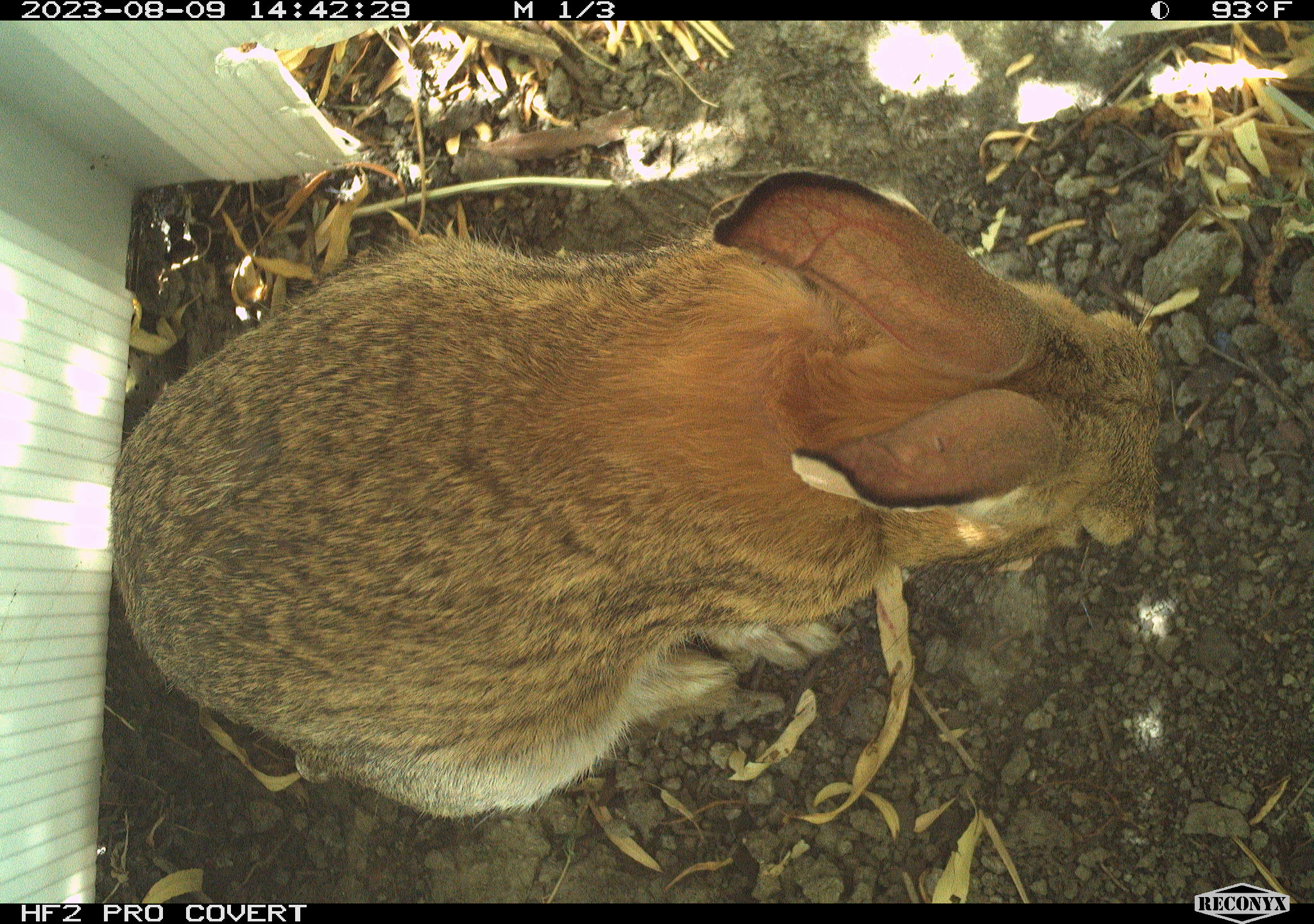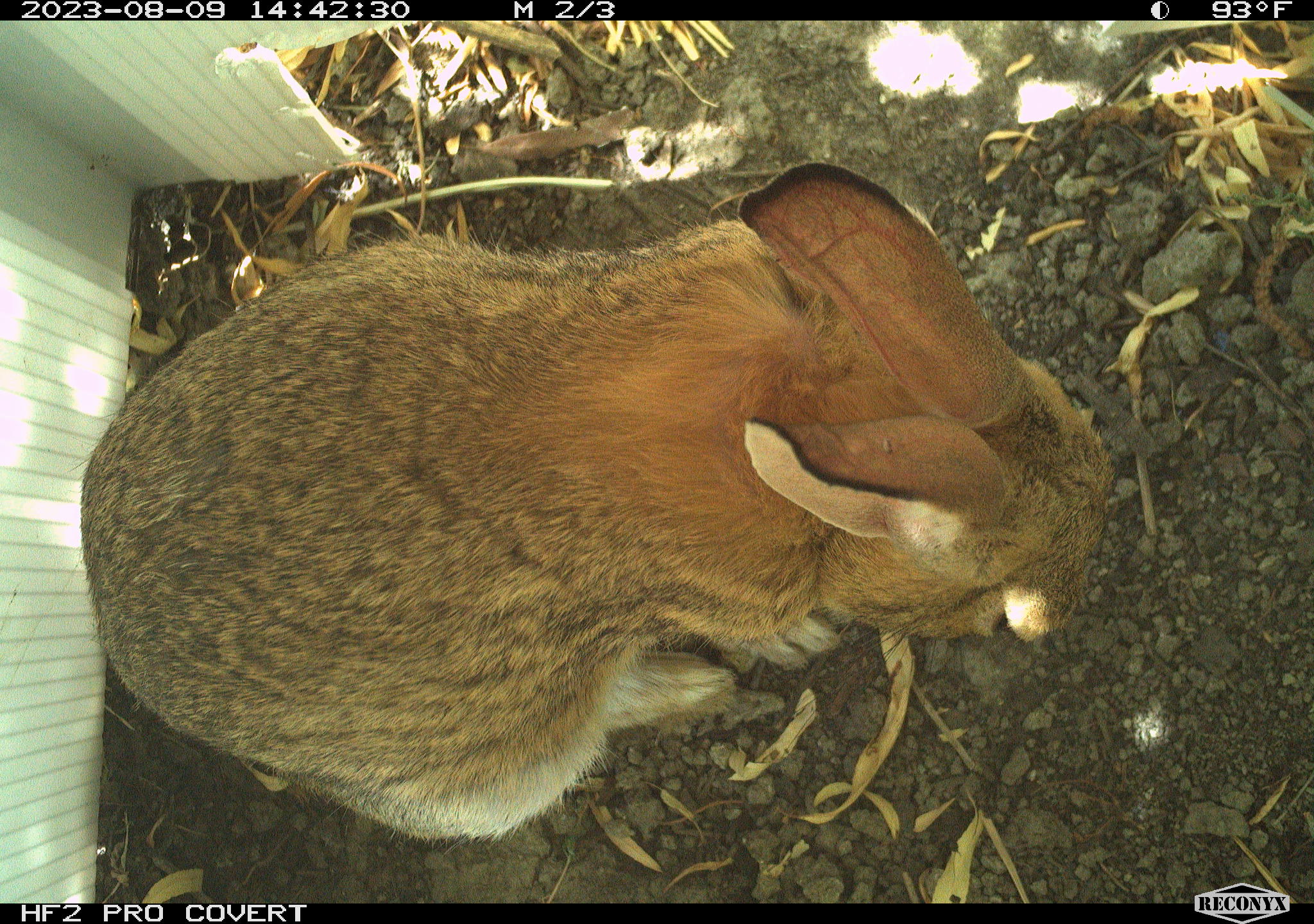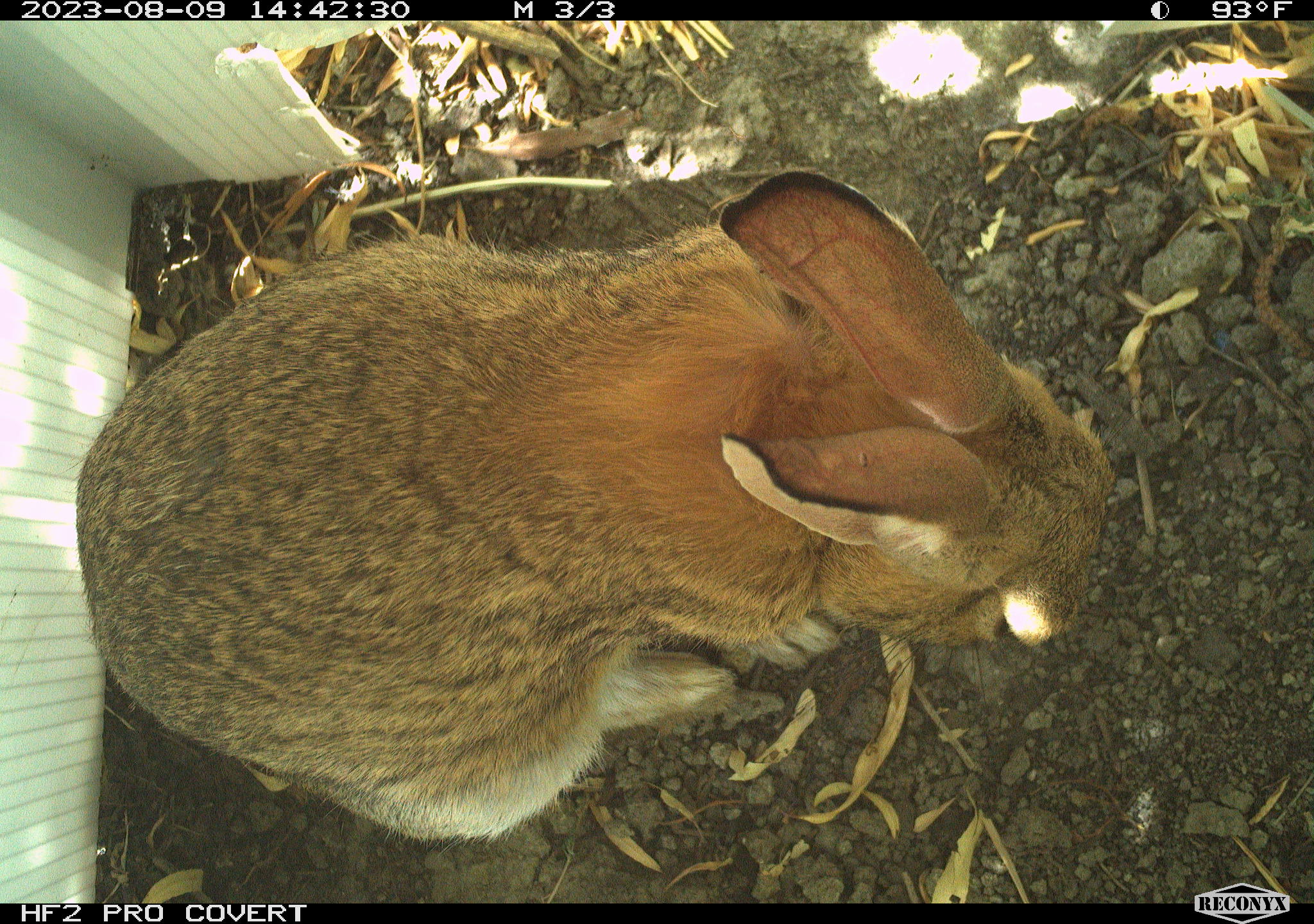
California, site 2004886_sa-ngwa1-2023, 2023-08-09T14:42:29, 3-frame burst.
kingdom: Animalia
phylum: Chordata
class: Mammalia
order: Lagomorpha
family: Leporidae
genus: Sylvilagus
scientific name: Sylvilagus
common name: cottontail rabbits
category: sylvilagus species